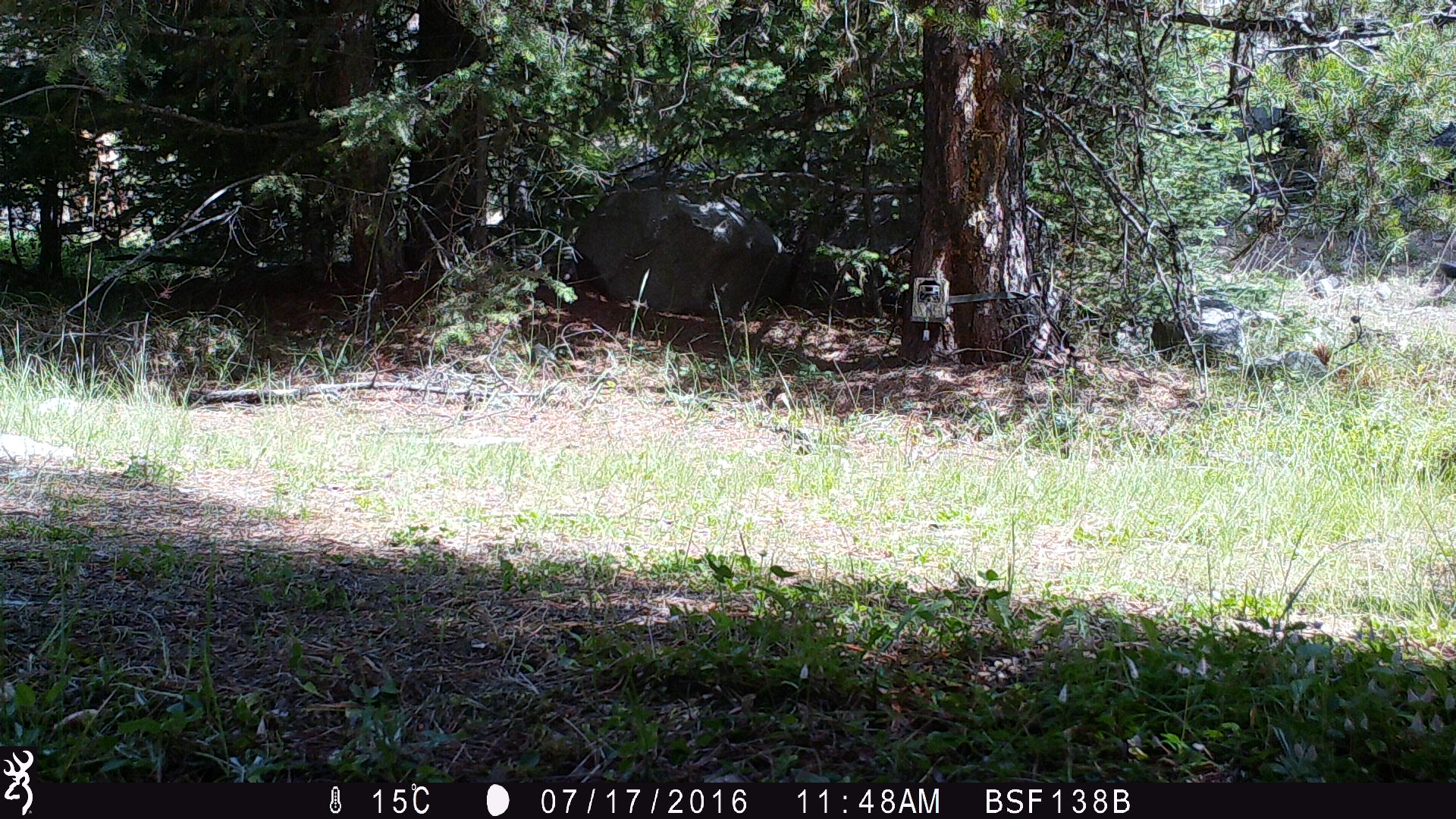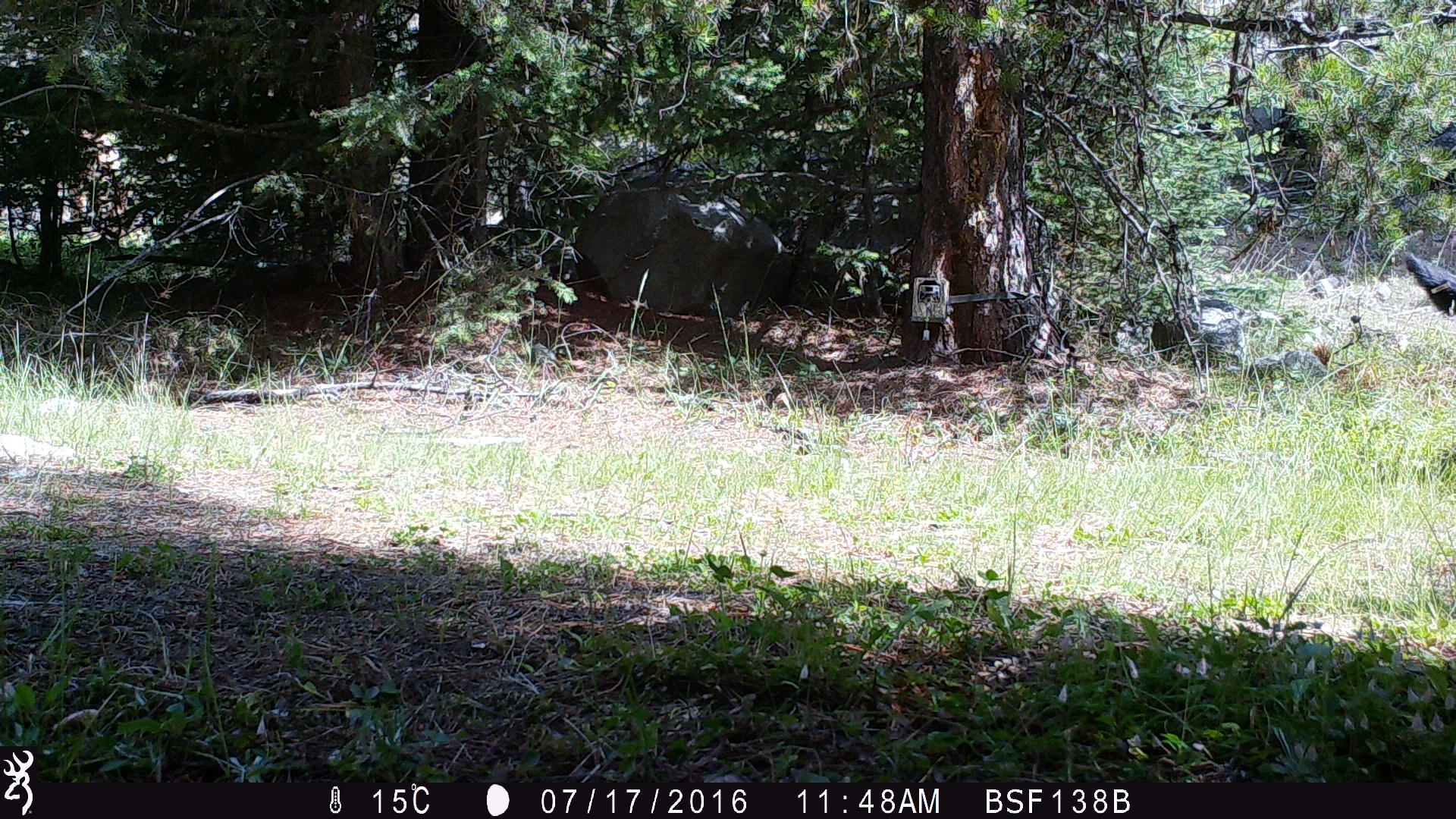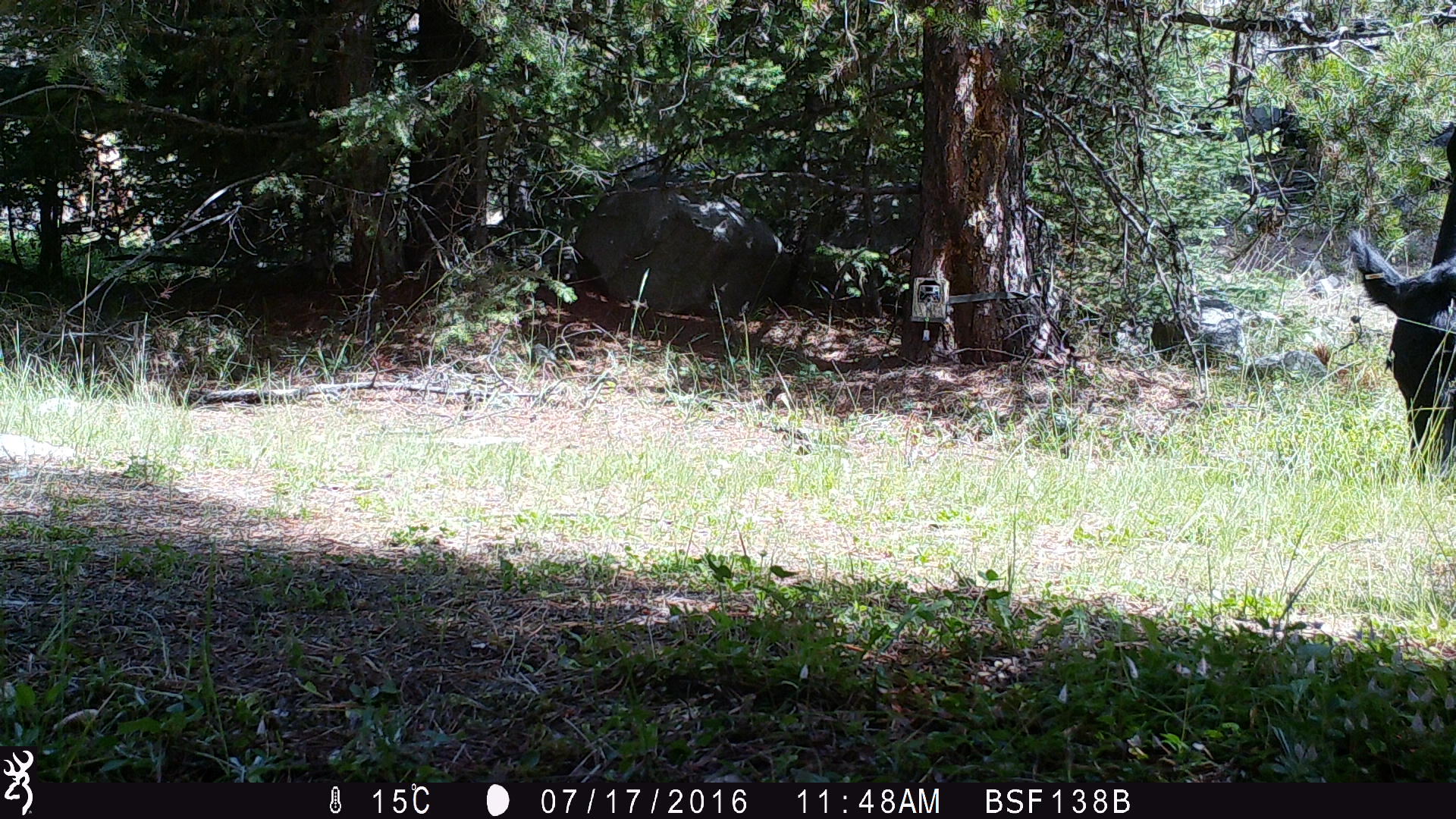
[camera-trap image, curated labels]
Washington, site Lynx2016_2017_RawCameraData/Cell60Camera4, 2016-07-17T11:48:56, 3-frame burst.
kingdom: Animalia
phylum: Chordata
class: Mammalia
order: Artiodactyla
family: Bovidae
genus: Bos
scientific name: Bos taurus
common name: domestic cattle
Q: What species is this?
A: Domestic cattle (Bos taurus).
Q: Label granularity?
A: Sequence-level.